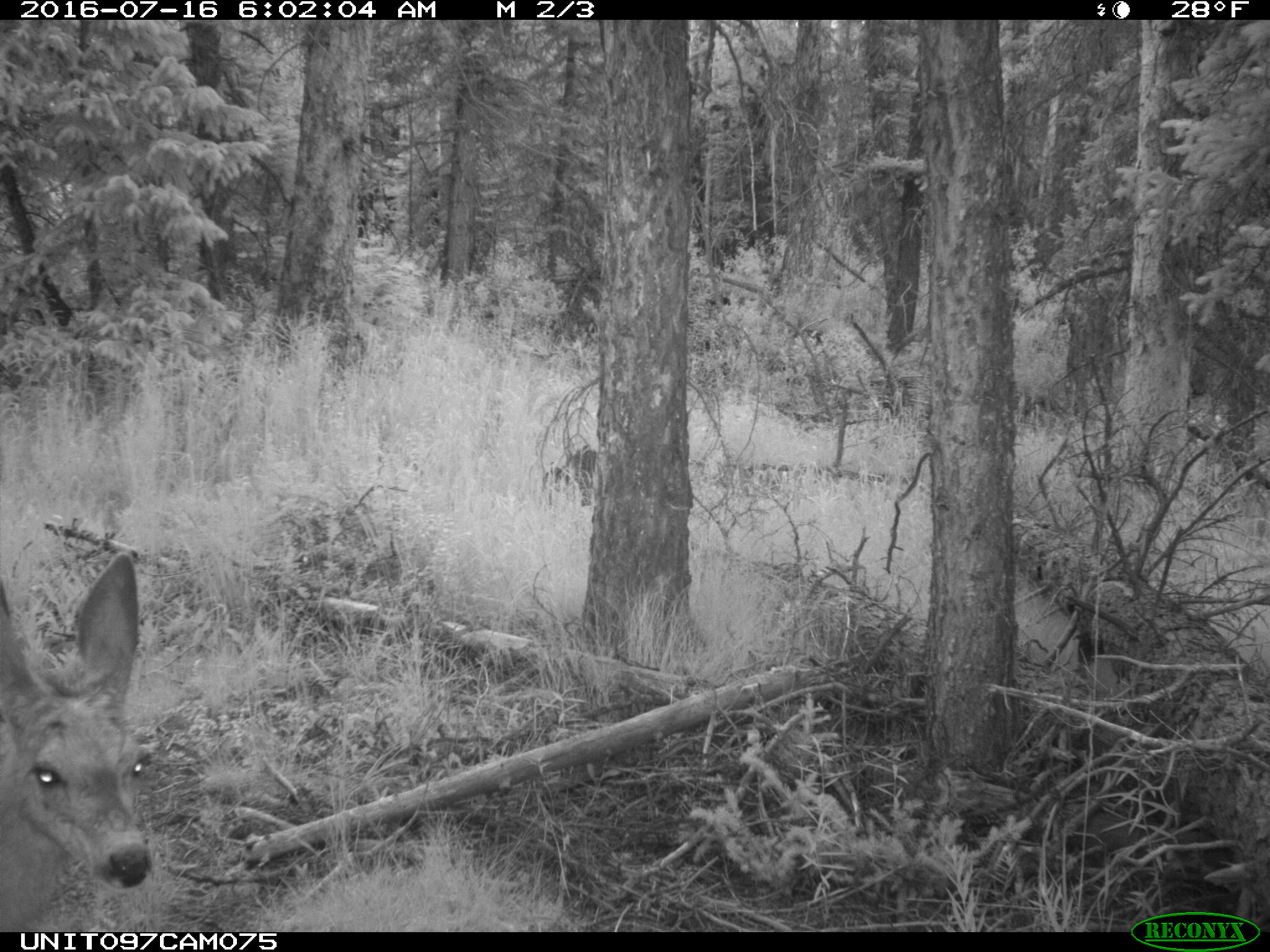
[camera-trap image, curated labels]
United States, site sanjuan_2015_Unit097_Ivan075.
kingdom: Animalia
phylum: Chordata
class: Mammalia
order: Artiodactyla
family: Cervidae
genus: Odocoileus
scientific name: Odocoileus hemionus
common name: mule deer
Odocoileus hemionus (mule deer).